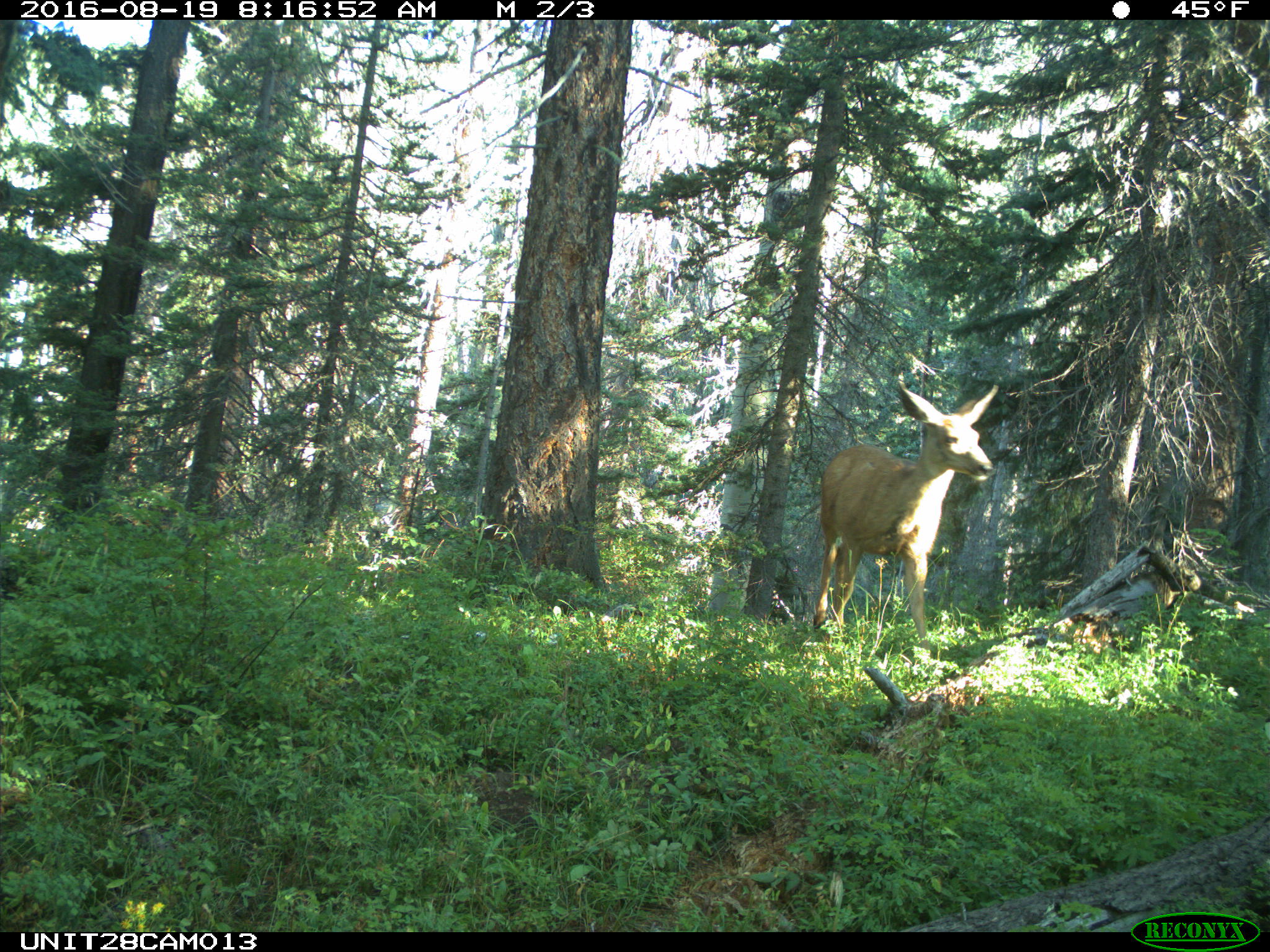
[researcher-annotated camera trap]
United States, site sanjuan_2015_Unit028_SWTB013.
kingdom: Animalia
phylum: Chordata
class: Mammalia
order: Artiodactyla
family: Cervidae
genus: Odocoileus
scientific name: Odocoileus hemionus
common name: mule deer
Odocoileus hemionus (mule deer).